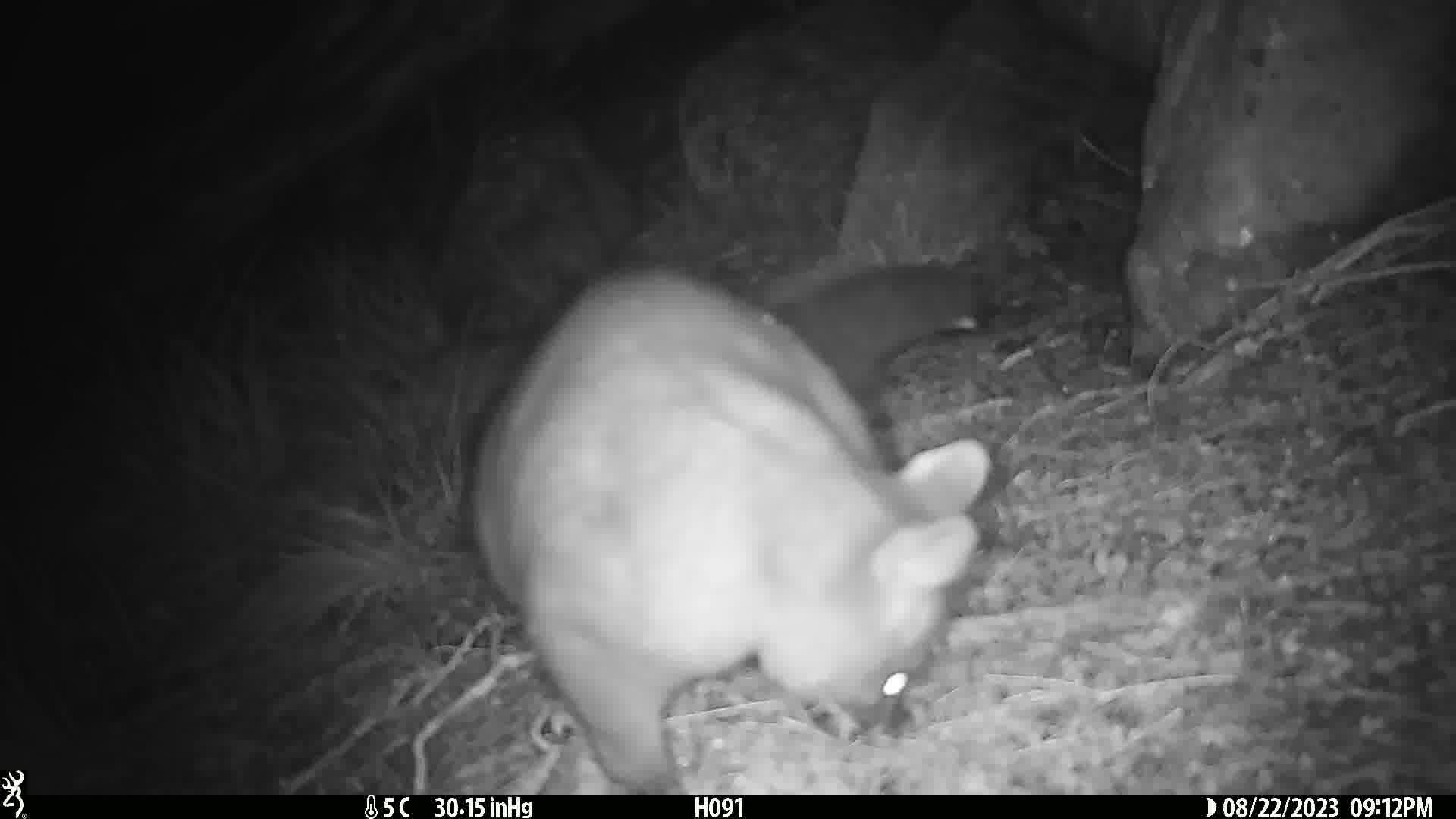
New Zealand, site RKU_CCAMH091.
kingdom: Animalia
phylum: Chordata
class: Mammalia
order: Diprotodontia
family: Phalangeridae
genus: Trichosurus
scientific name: Trichosurus vulpecula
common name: common brushtail possum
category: possum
Possum (common brushtail possum) (Trichosurus vulpecula).